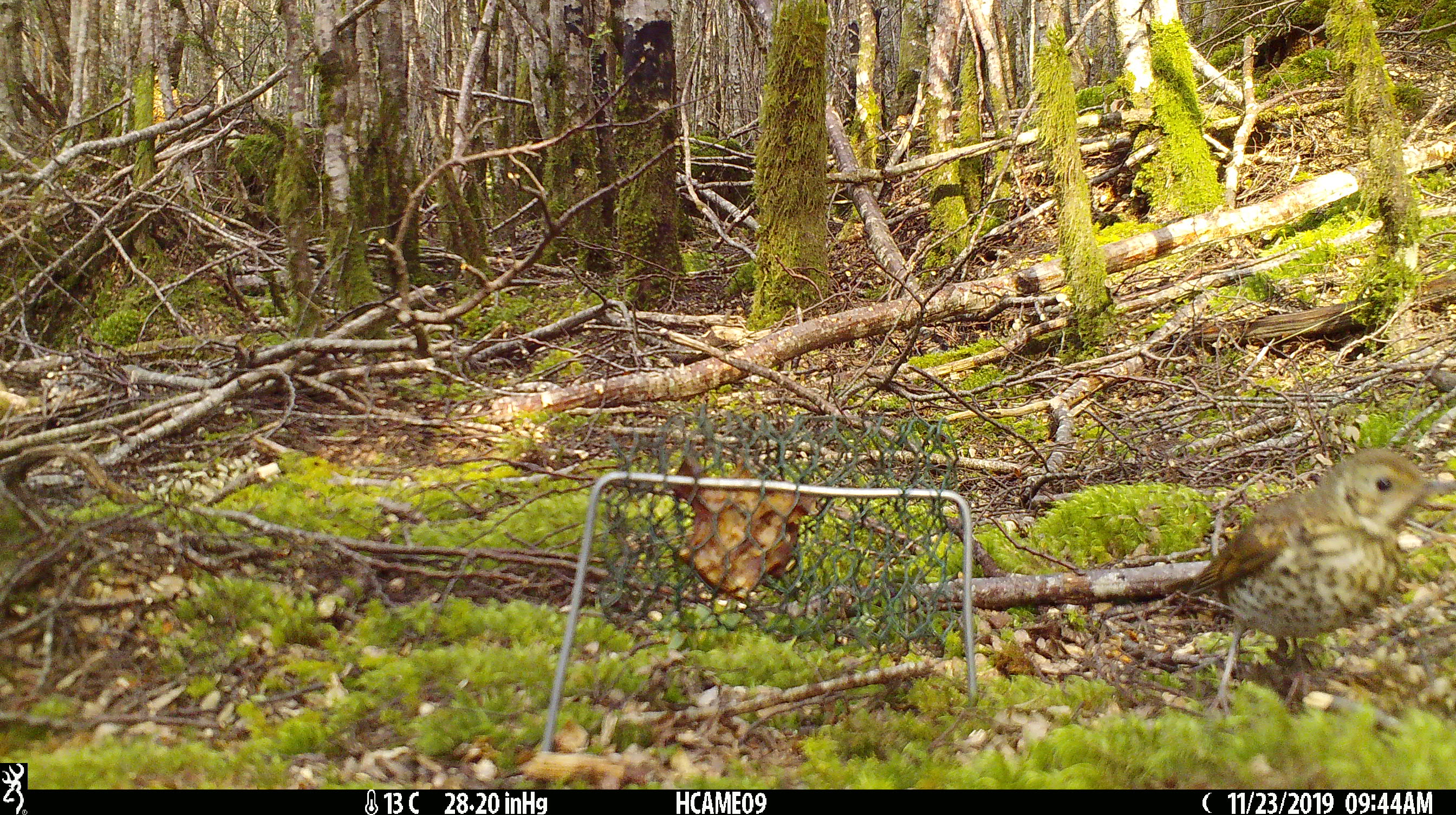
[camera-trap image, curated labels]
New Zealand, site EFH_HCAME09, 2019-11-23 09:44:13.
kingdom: Animalia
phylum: Chordata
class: Aves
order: Passeriformes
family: Turdidae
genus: Turdus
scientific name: Turdus philomelos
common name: song thrush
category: thrush